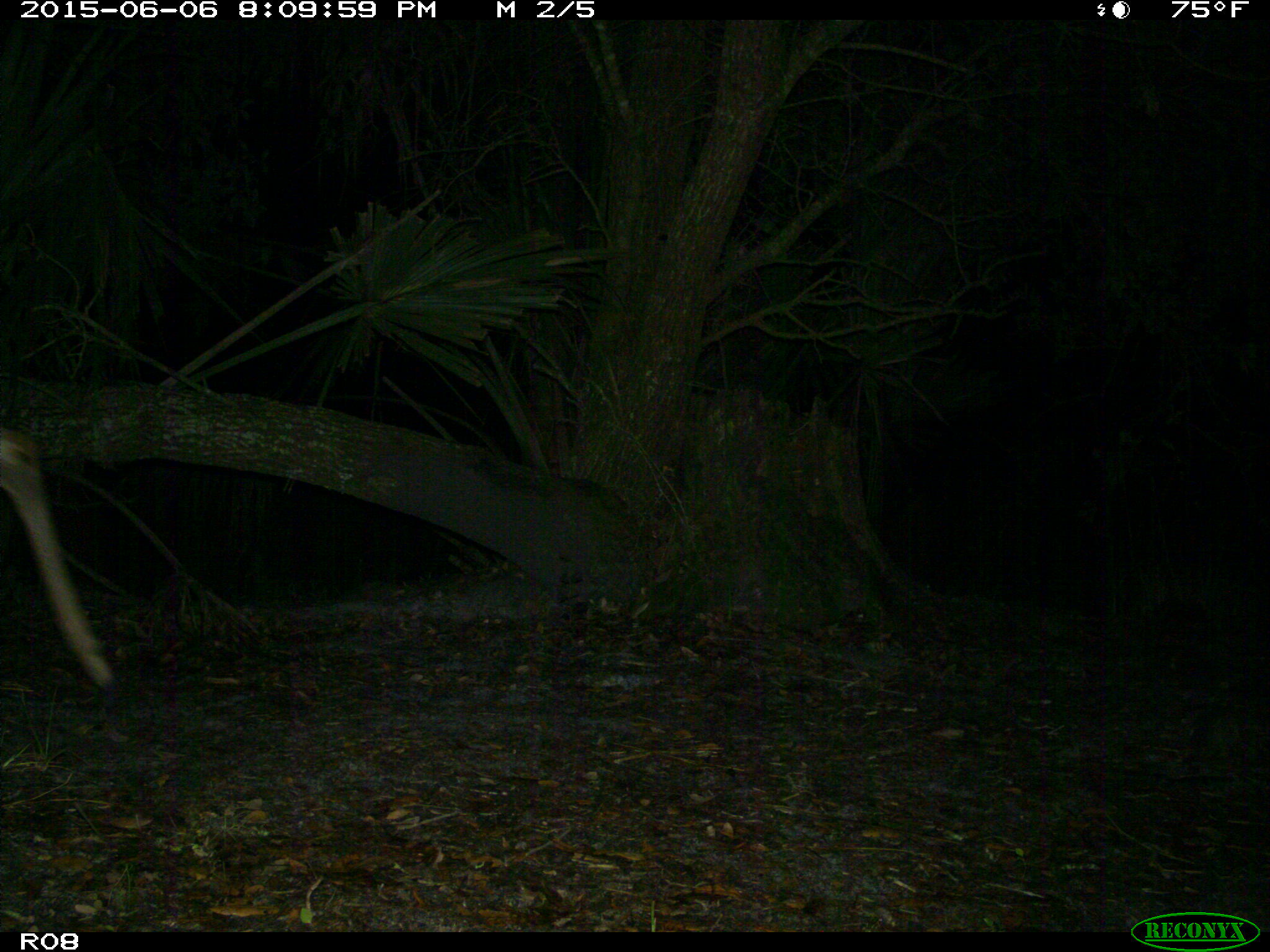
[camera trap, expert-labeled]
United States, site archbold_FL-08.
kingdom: Animalia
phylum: Chordata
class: Mammalia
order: Artiodactyla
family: Cervidae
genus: Odocoileus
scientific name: Odocoileus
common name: deer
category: unidentified deer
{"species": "unidentified deer (deer) (Odocoileus)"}